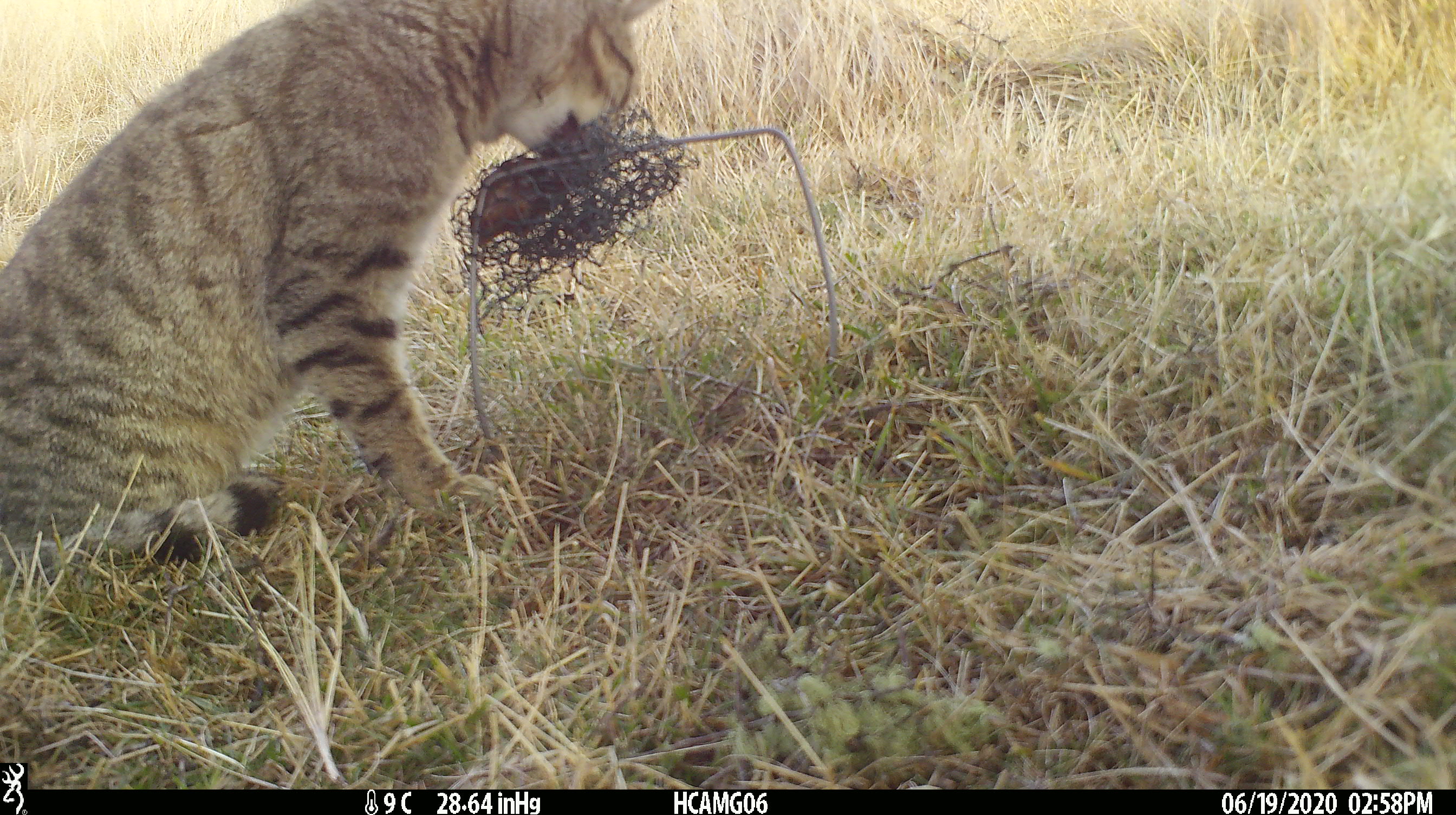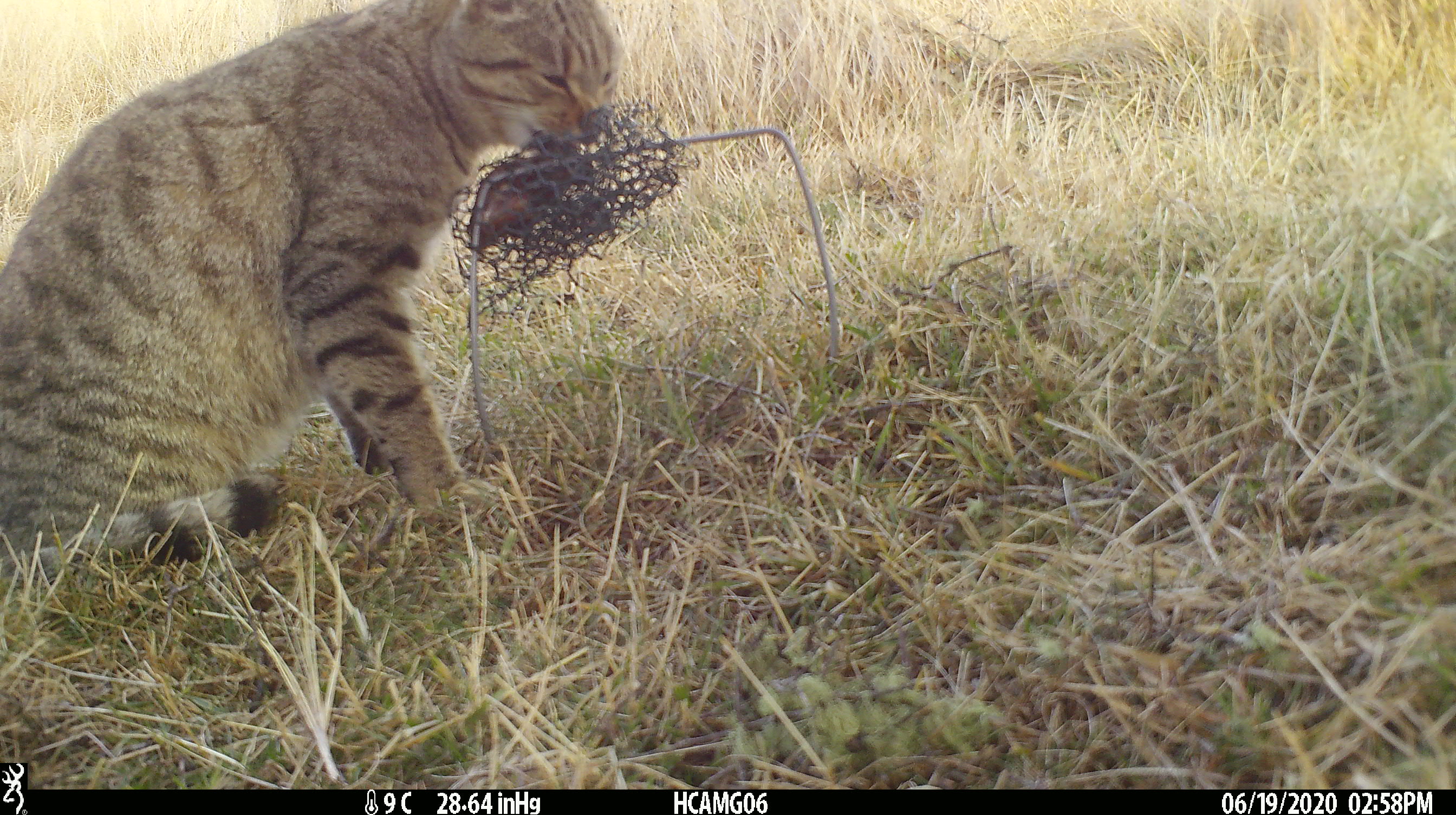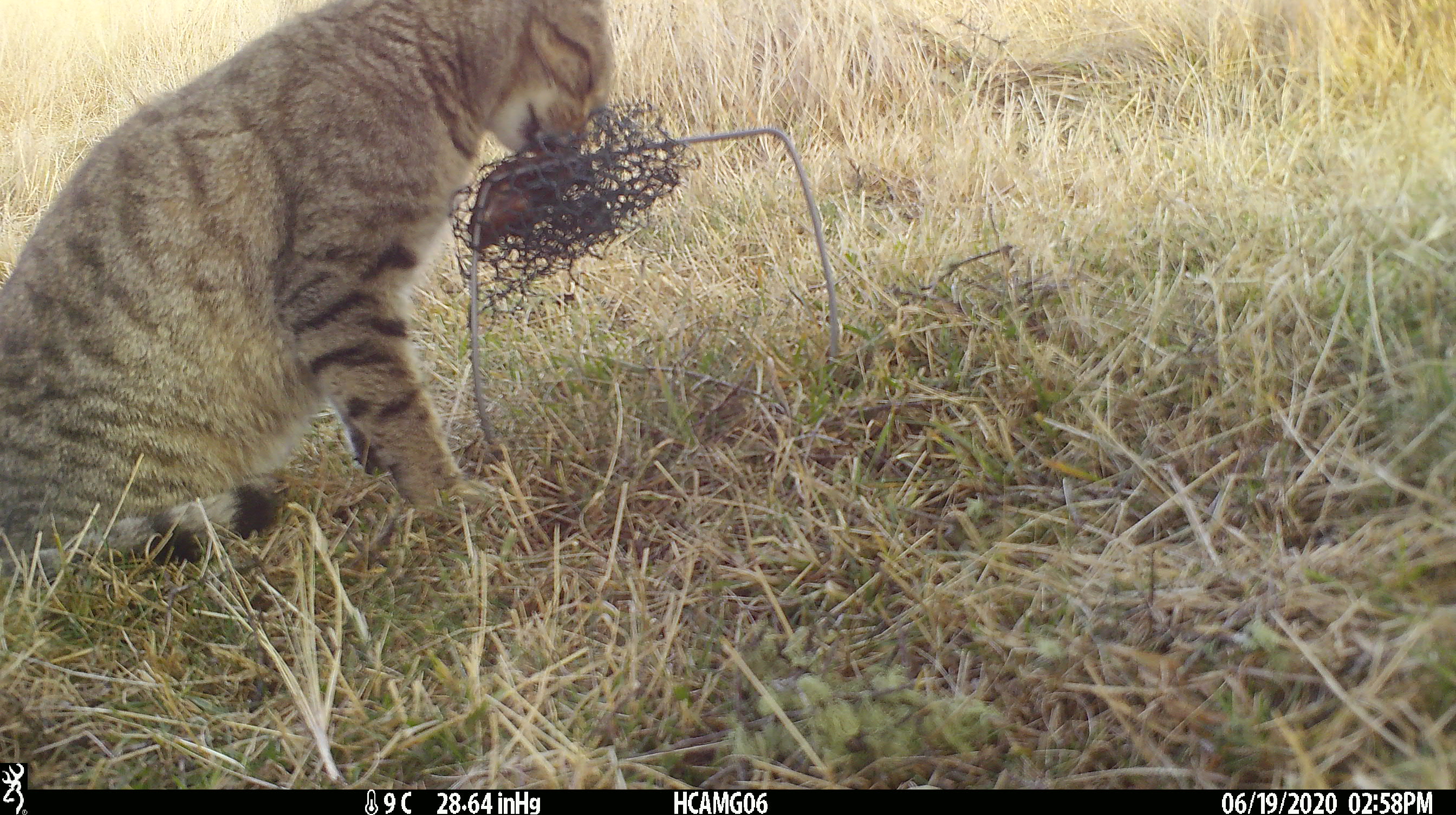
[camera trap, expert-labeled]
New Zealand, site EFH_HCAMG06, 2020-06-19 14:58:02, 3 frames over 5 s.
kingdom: Animalia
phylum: Chordata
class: Mammalia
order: Carnivora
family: Felidae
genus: Felis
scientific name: Felis catus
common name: domestic cat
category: cat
Cat (domestic cat) (Felis catus).